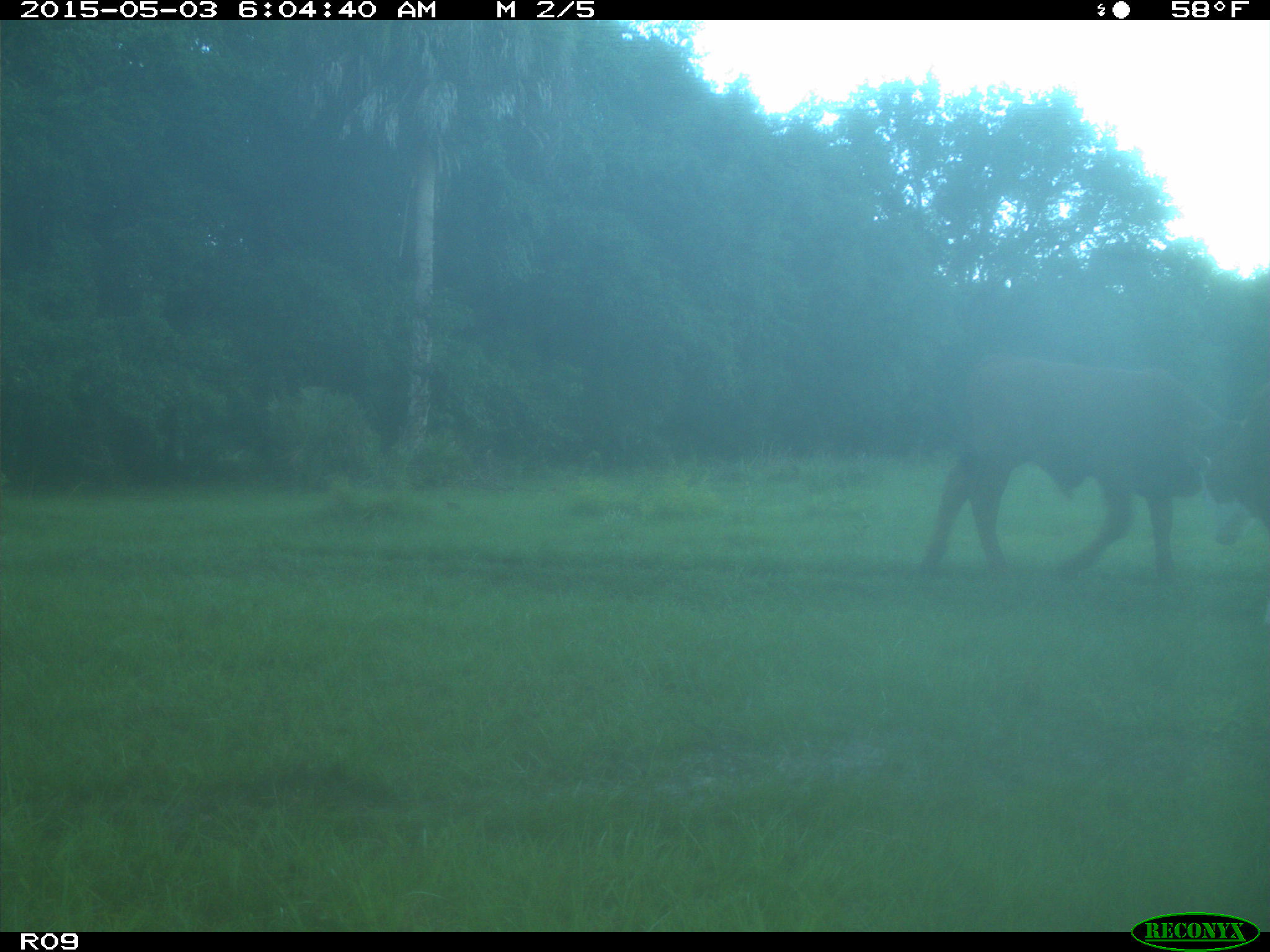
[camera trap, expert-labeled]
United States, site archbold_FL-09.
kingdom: Animalia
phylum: Chordata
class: Mammalia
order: Artiodactyla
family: Bovidae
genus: Bos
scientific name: Bos taurus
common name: domestic cow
Bos taurus (domestic cow).